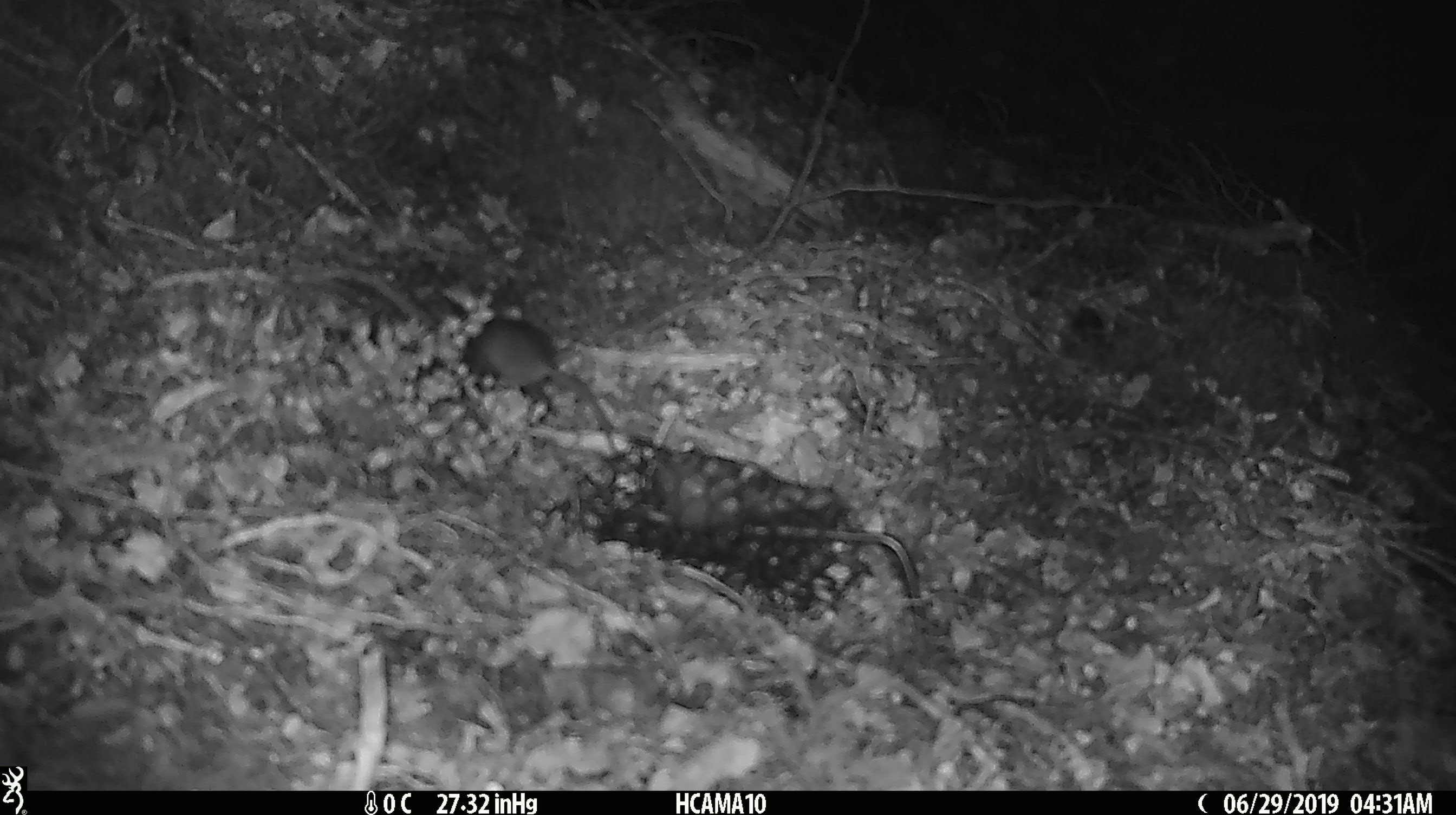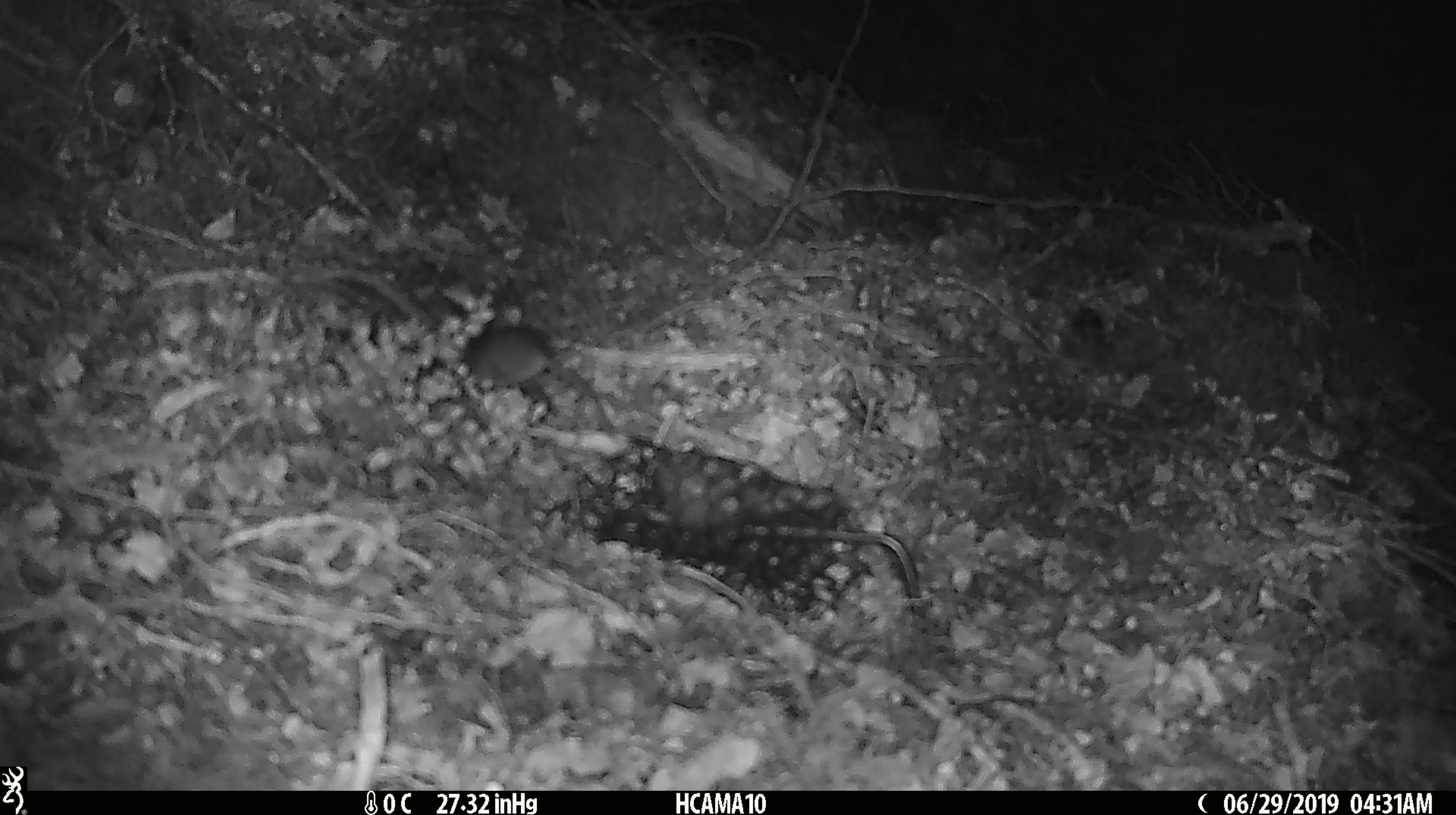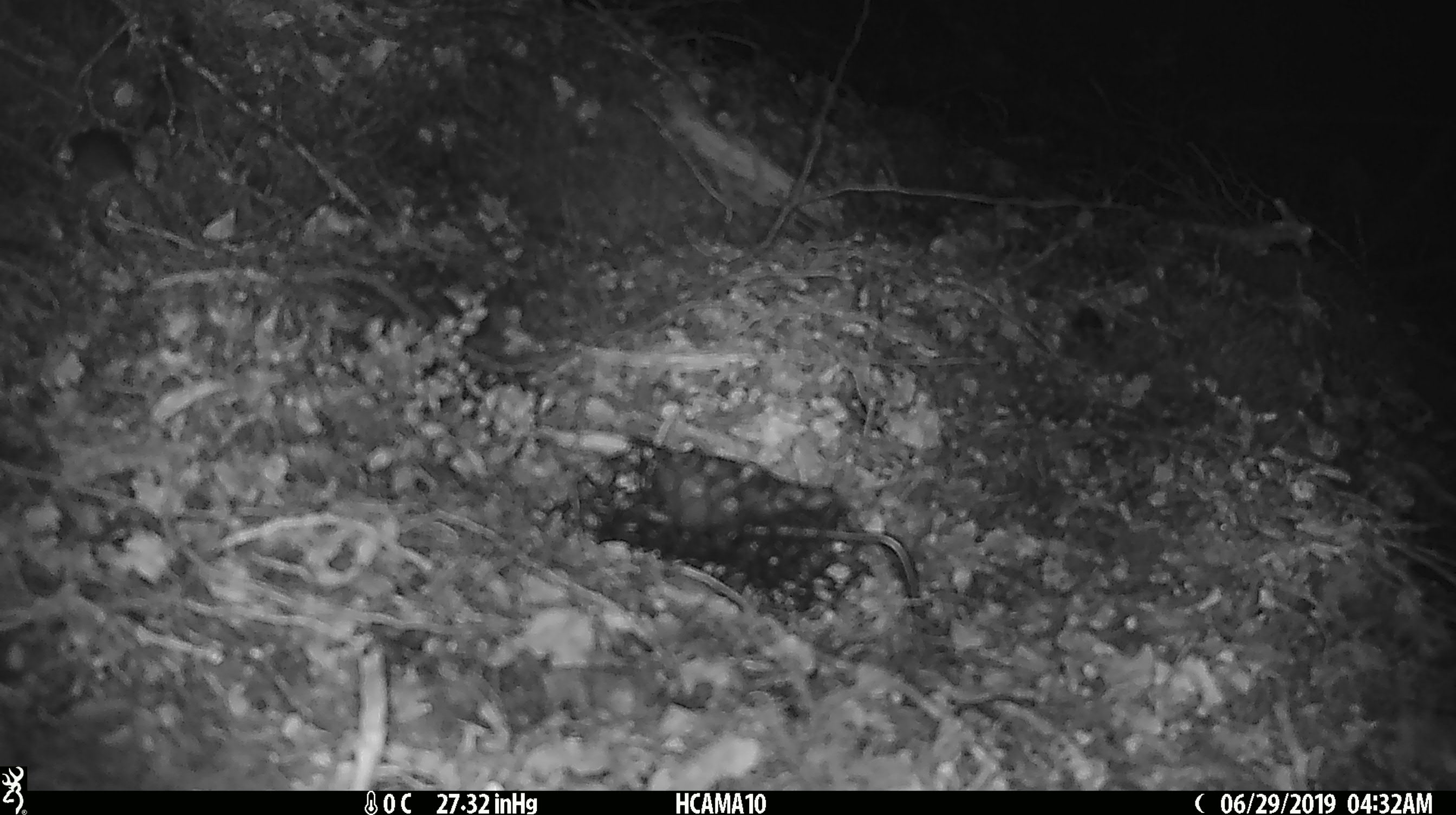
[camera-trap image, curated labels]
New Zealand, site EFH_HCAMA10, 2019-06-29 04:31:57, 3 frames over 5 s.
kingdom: Animalia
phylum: Chordata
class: Mammalia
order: Rodentia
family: Muridae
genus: Mus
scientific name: Mus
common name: mouse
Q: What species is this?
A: Mouse (Mus).